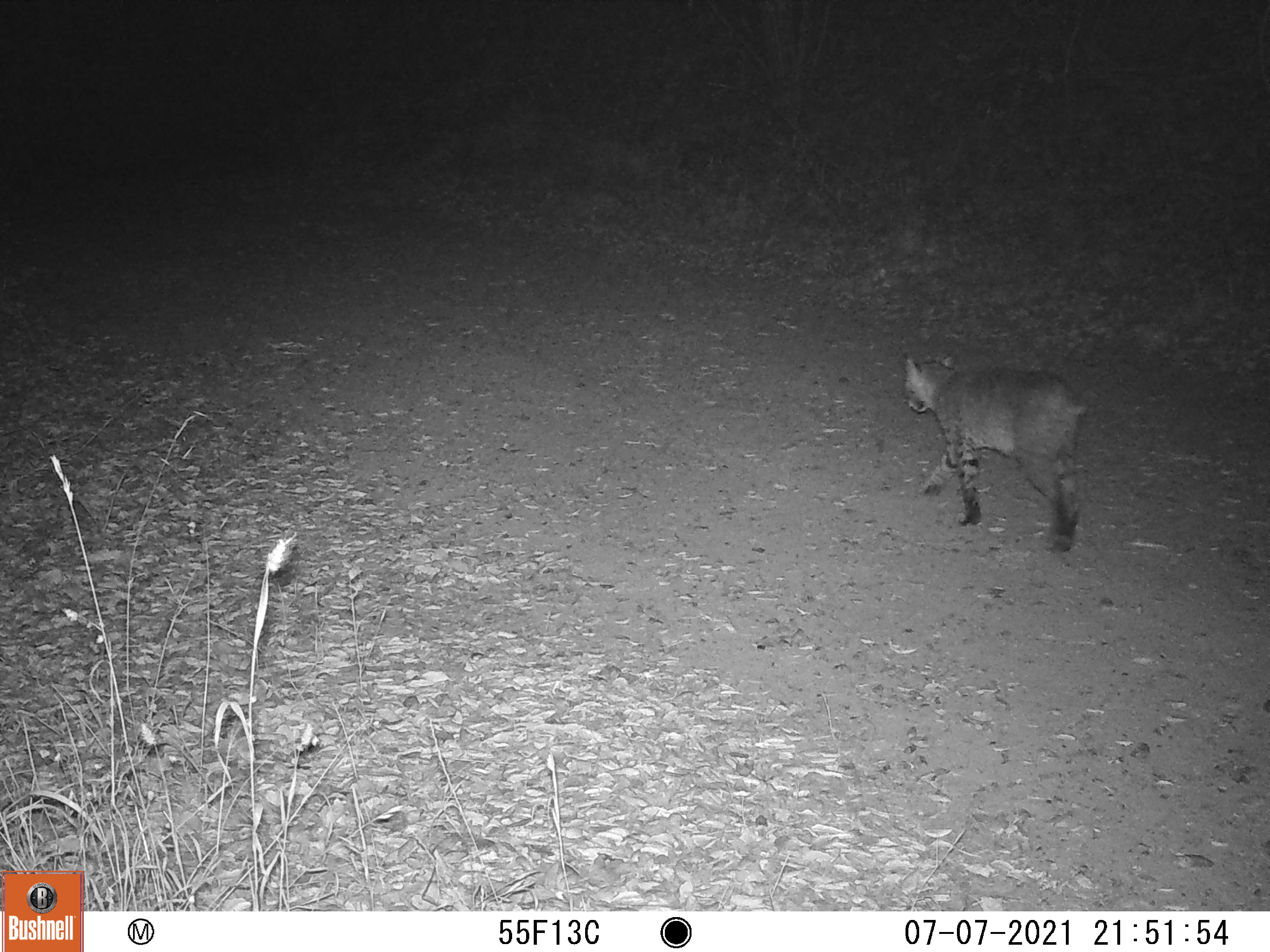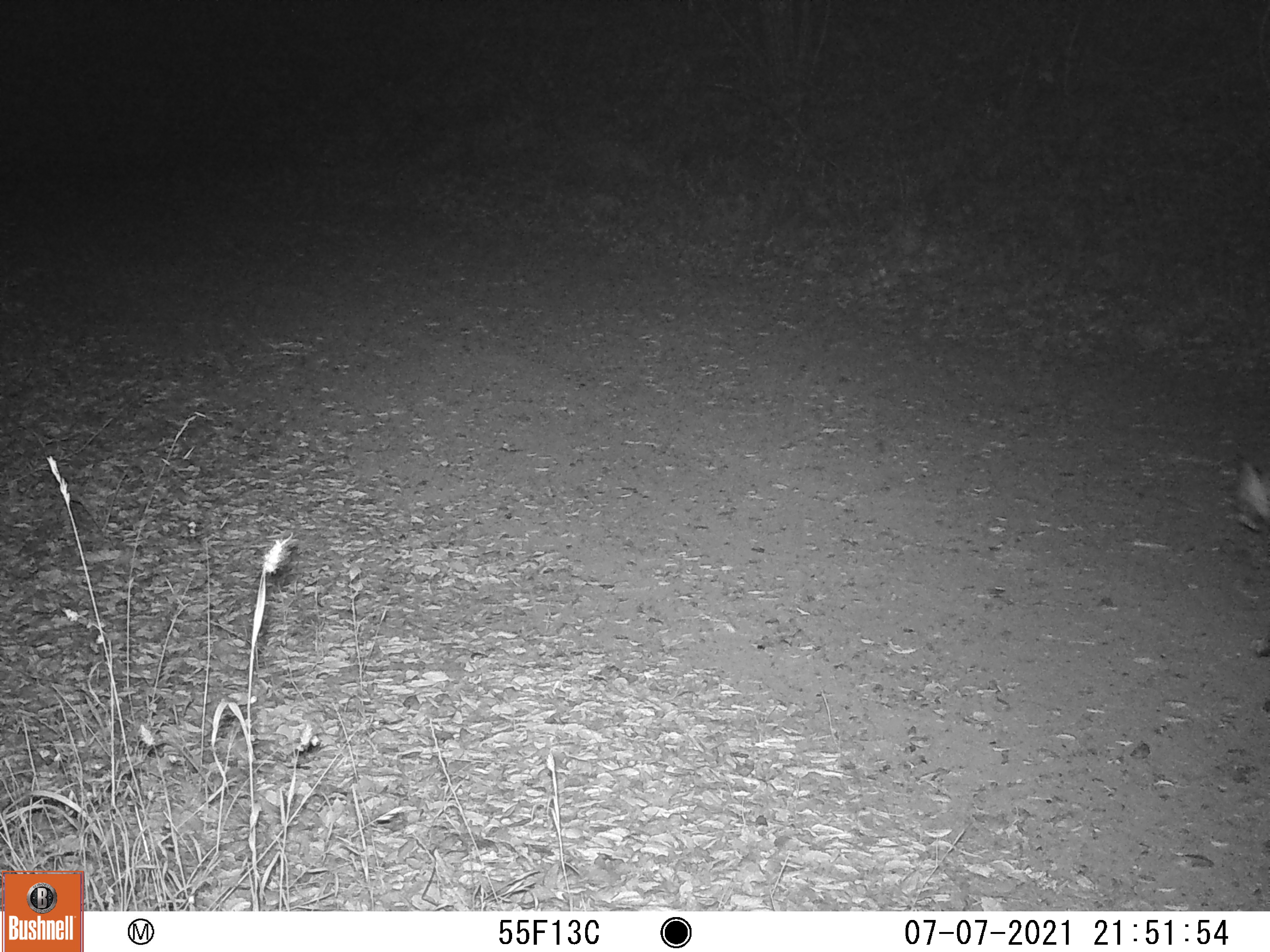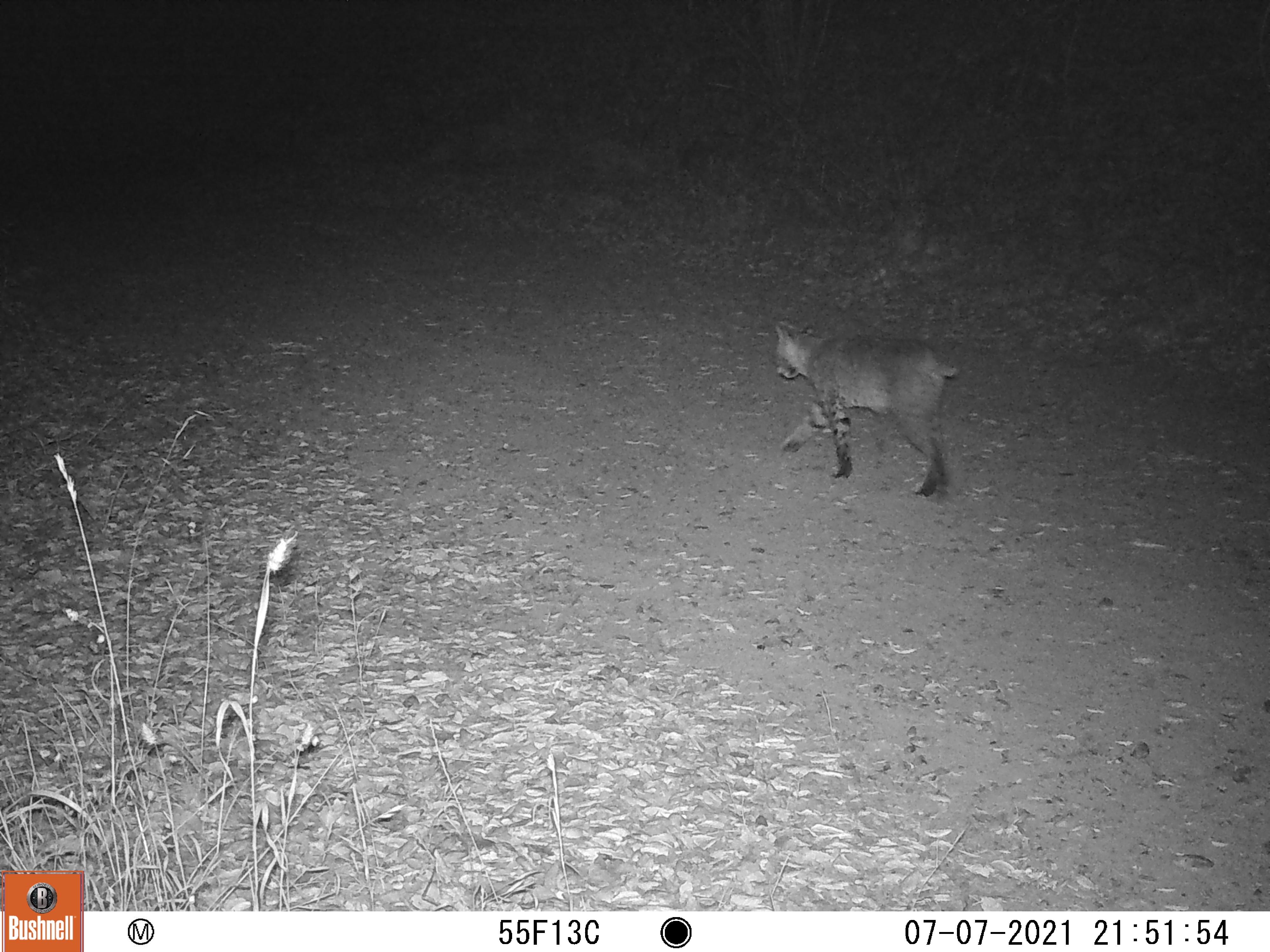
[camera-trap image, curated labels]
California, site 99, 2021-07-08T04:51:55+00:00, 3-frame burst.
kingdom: Animalia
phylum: Chordata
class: Mammalia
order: Carnivora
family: Felidae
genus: Lynx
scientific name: Lynx rufus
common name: bobcat